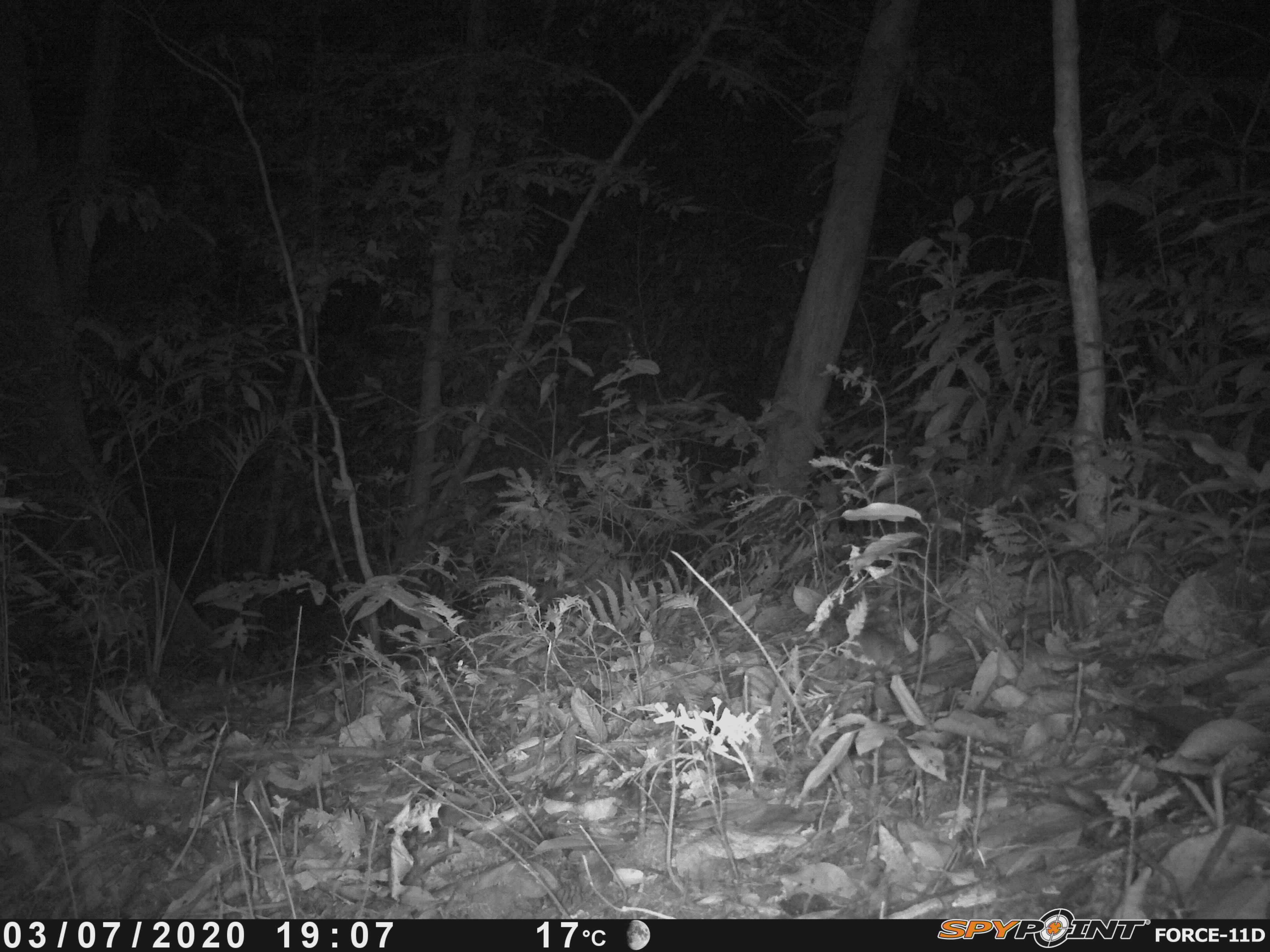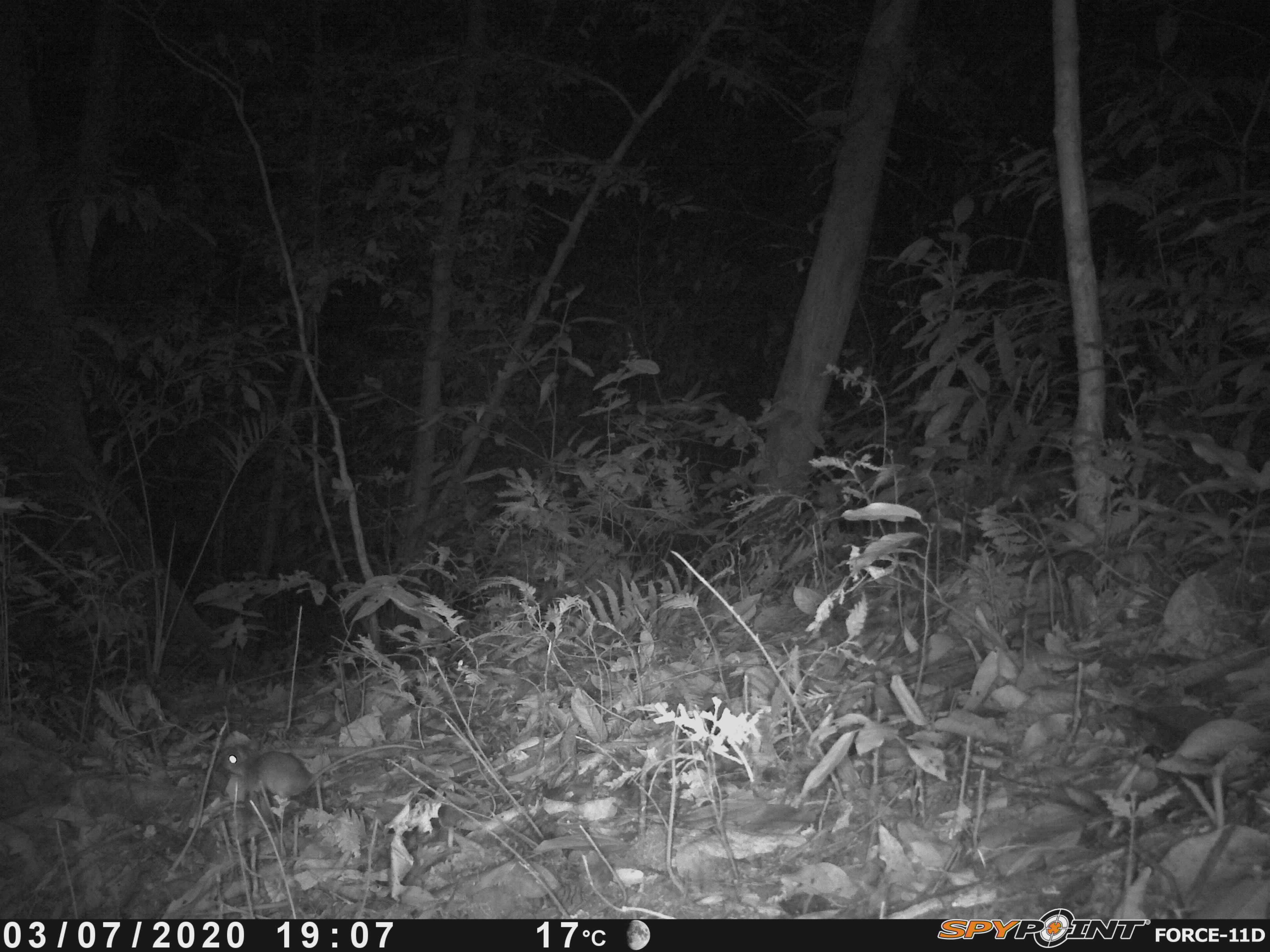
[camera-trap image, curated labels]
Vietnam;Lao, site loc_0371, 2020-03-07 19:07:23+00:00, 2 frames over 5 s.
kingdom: Animalia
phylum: Chordata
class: Mammalia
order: Rodentia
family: Muridae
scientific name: Muridae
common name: old-world mice and rats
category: unidentified murid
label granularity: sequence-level